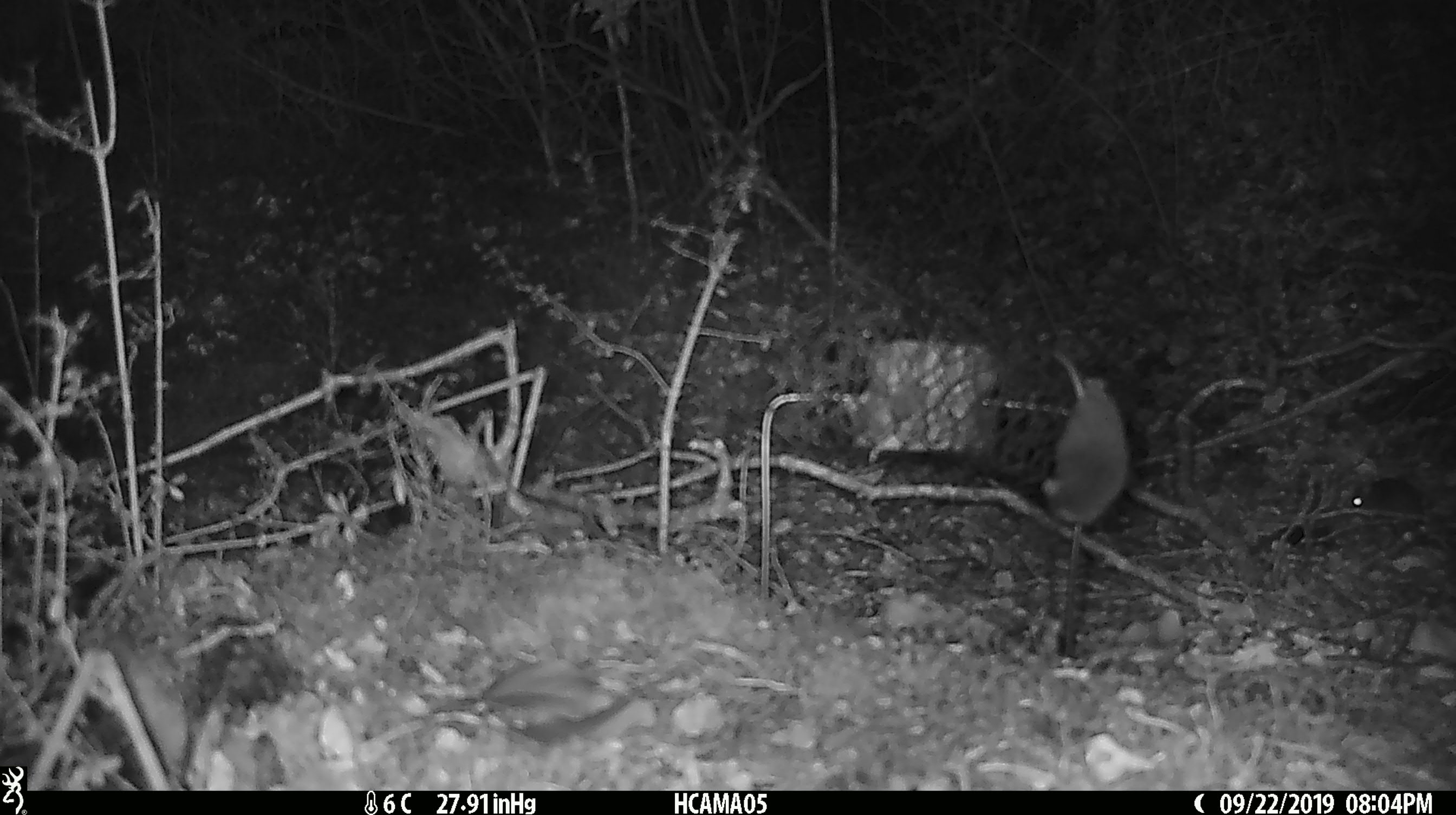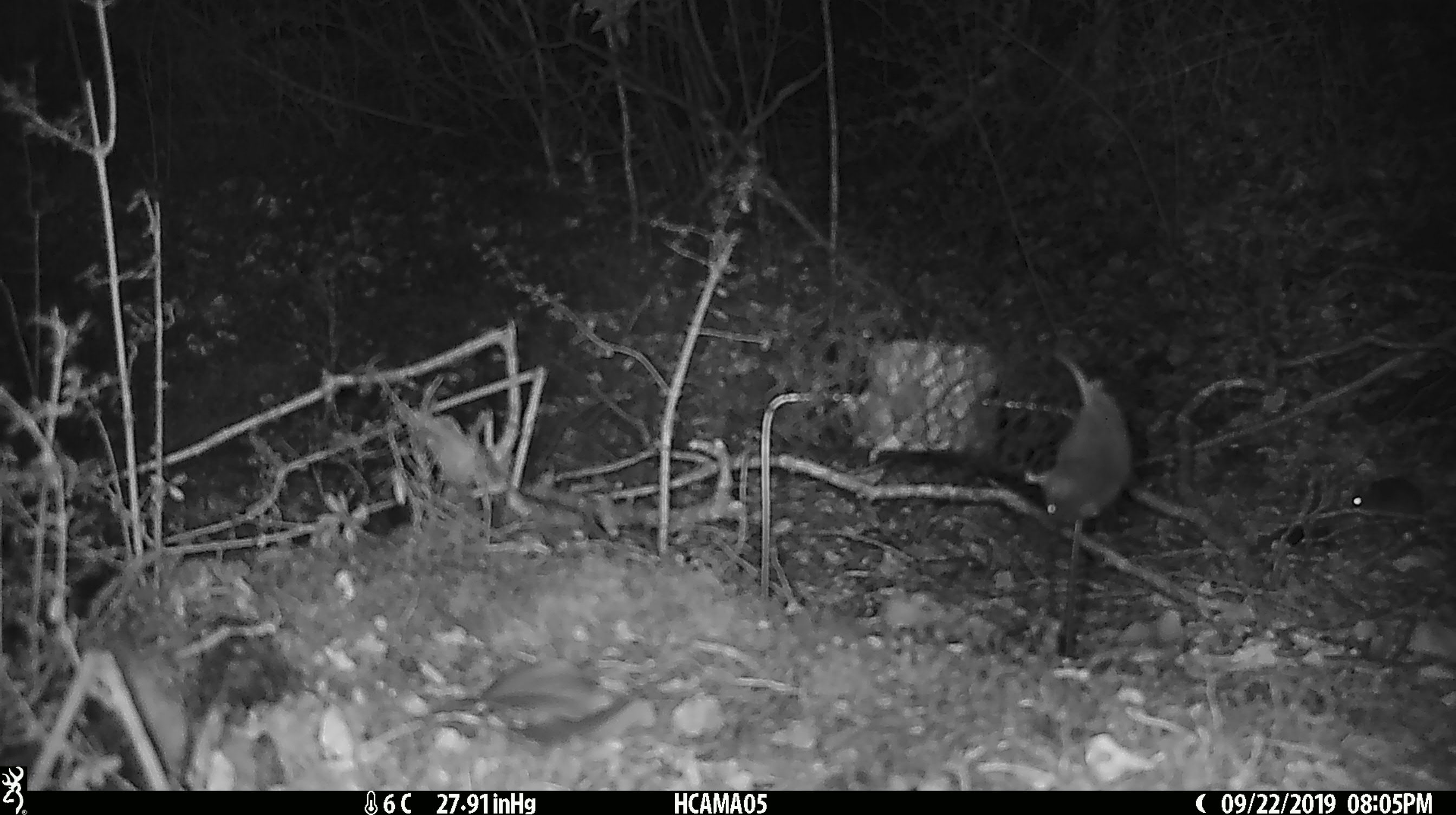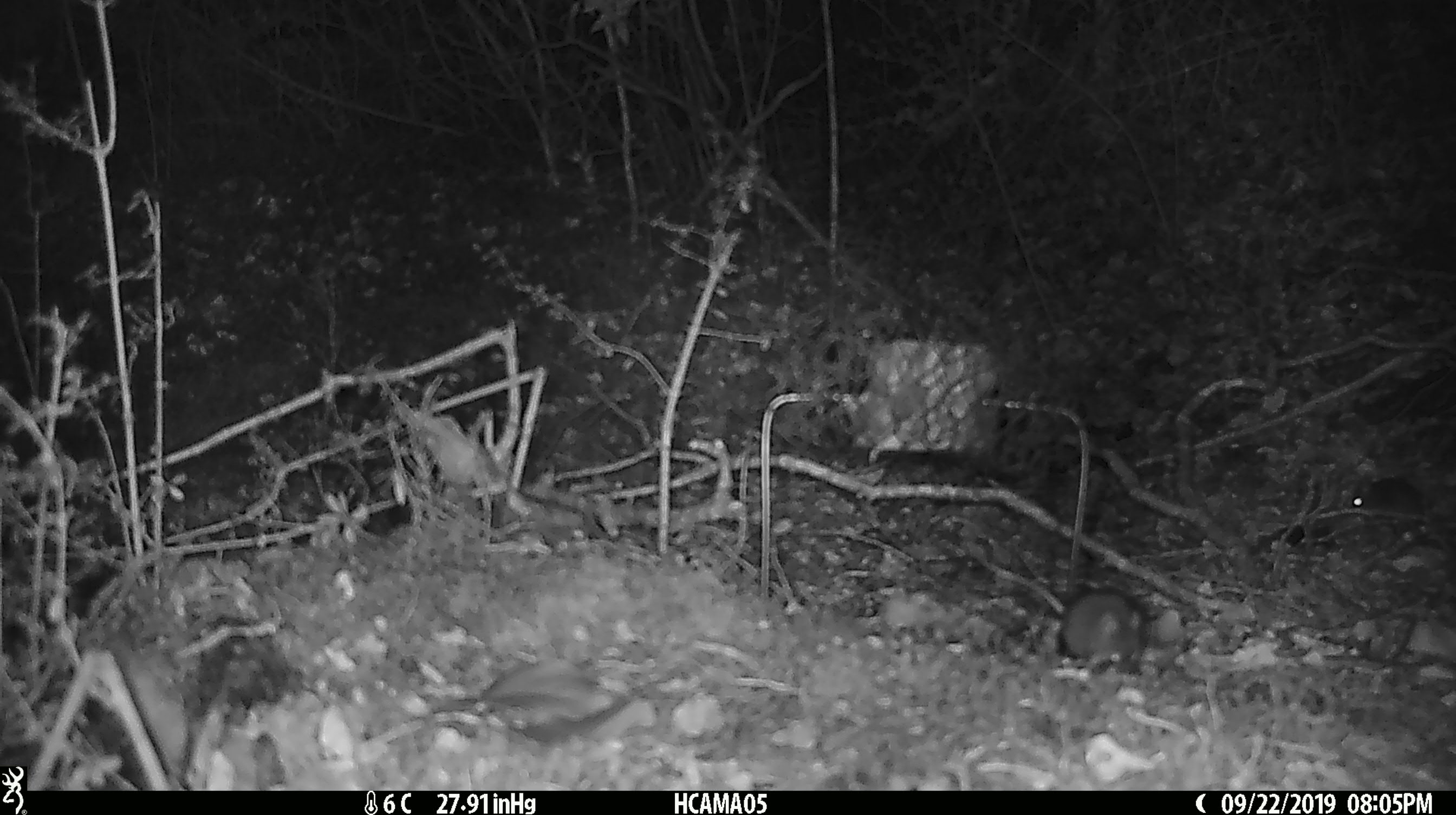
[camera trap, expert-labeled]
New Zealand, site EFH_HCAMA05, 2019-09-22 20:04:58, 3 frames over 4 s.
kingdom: Animalia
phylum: Chordata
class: Mammalia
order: Rodentia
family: Muridae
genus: Mus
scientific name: Mus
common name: mouse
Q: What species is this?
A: Mouse (Mus).